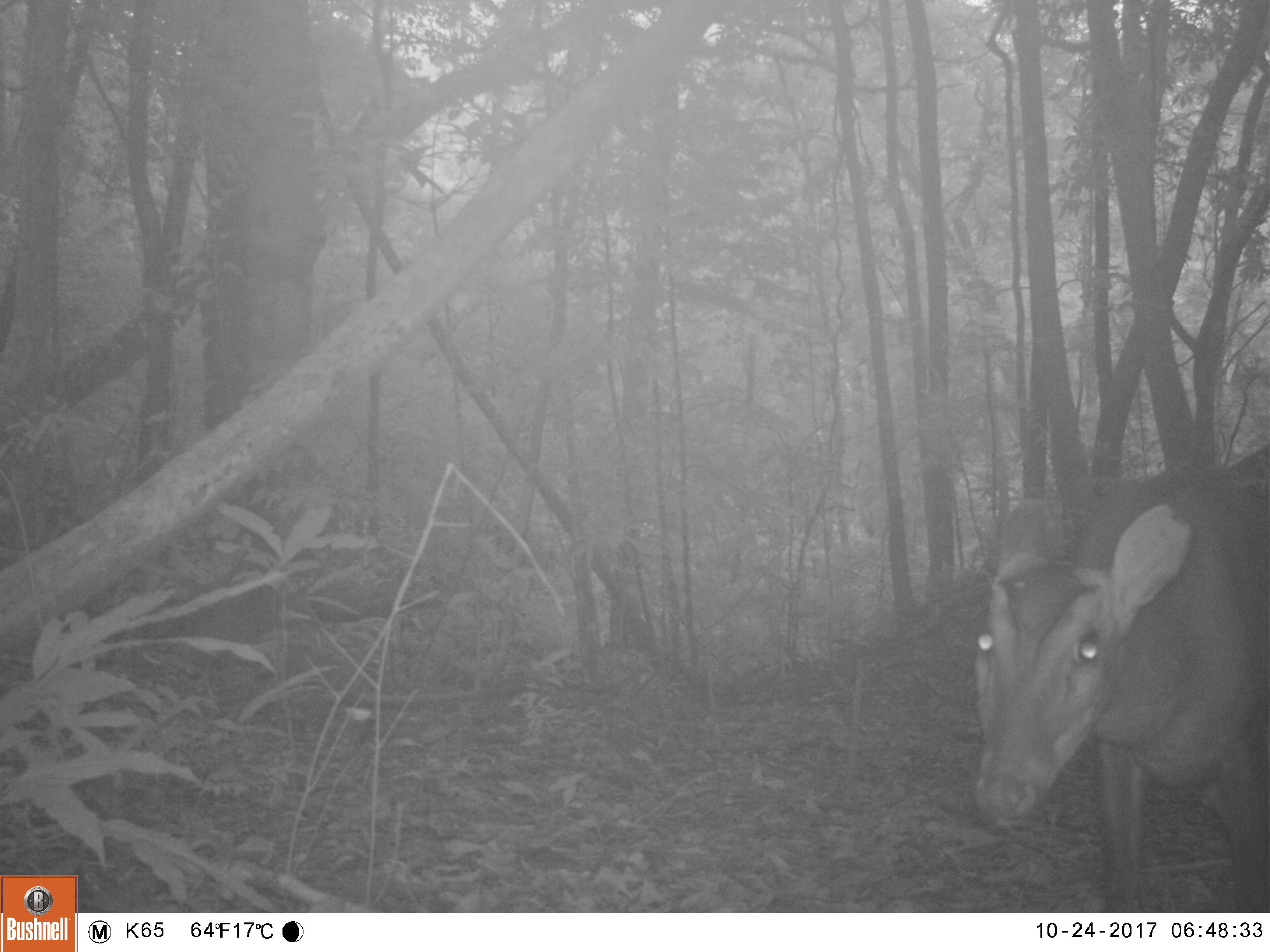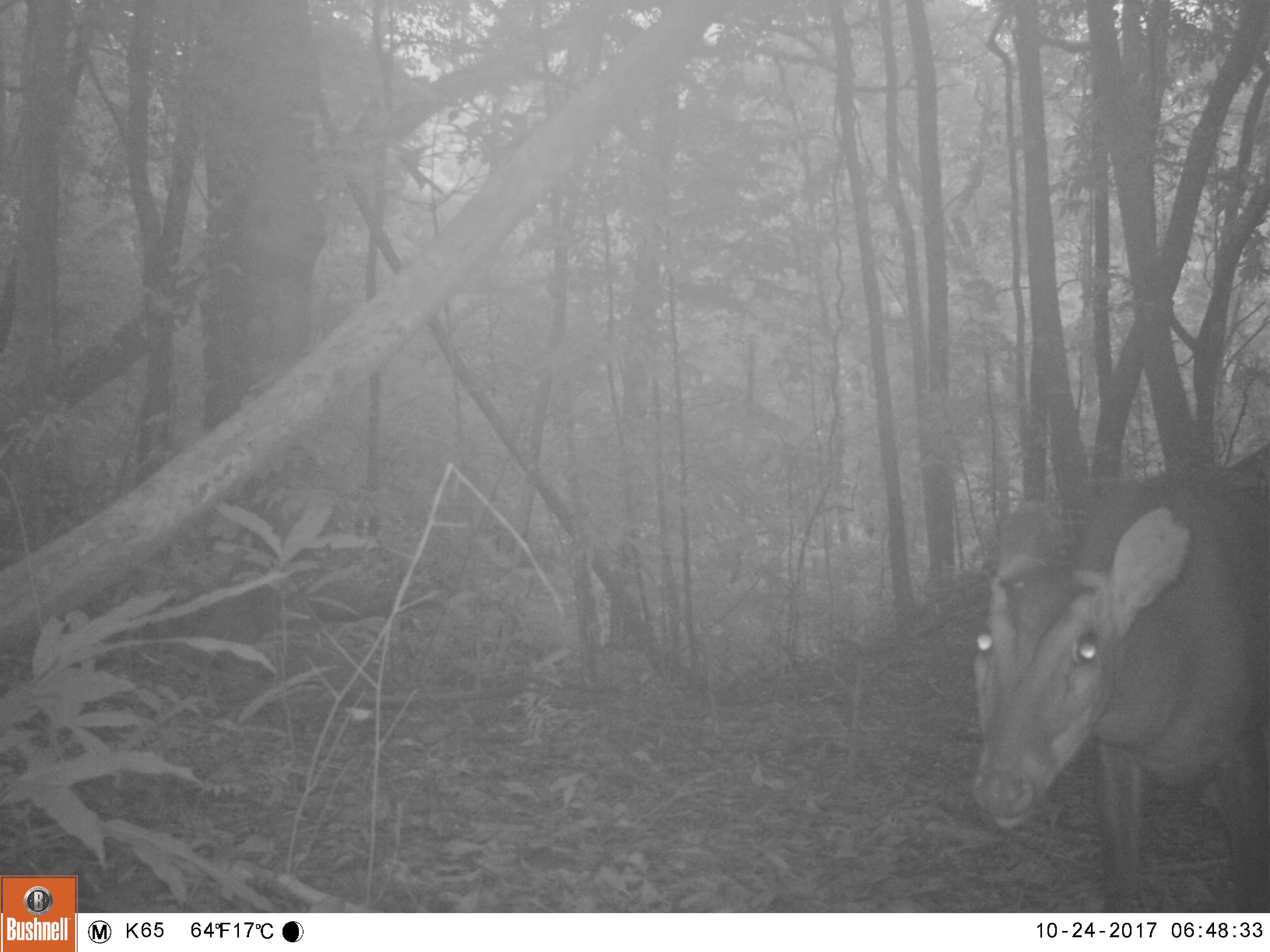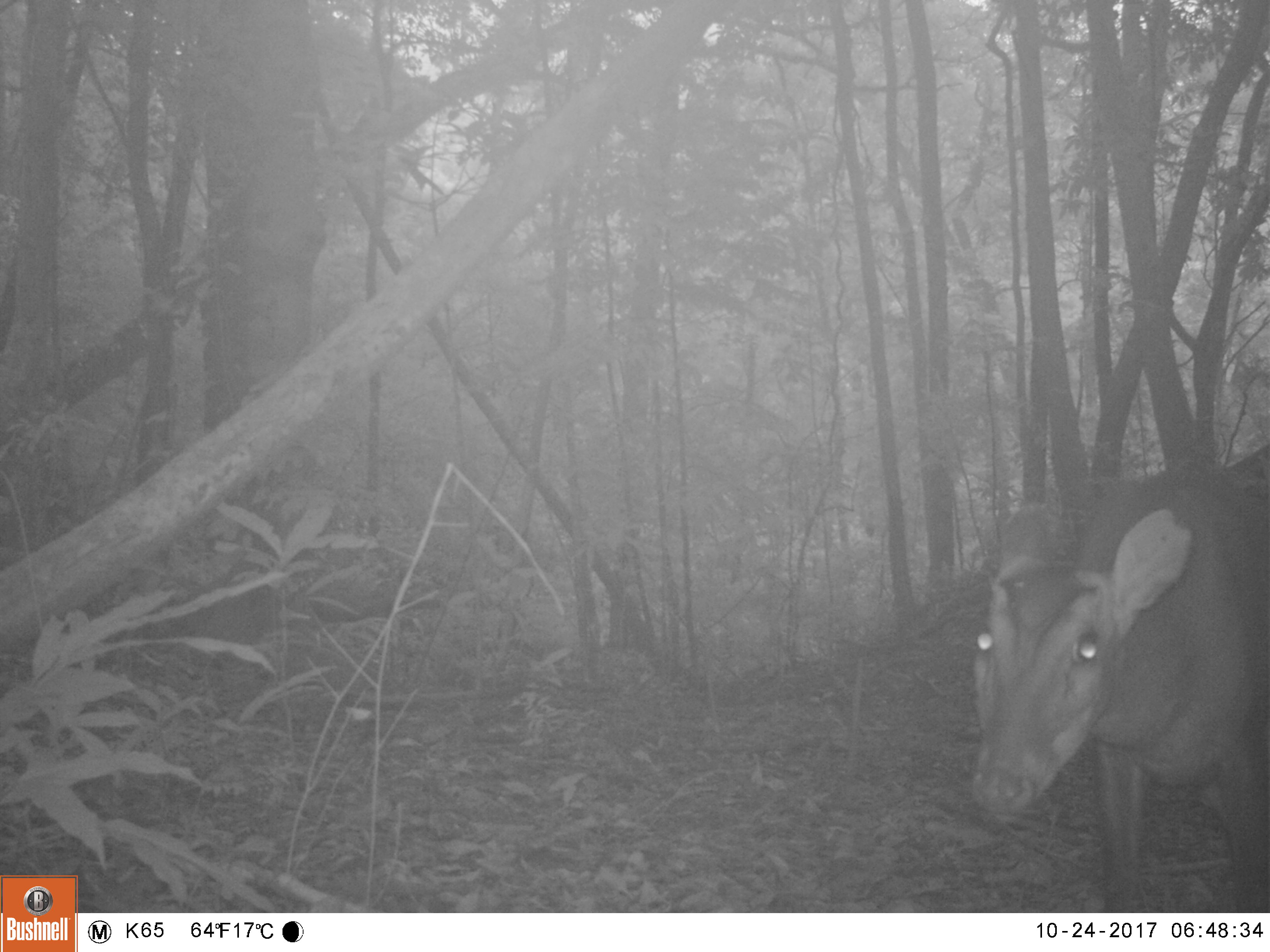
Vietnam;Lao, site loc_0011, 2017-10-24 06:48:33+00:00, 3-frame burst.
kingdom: Animalia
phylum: Chordata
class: Mammalia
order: Artiodactyla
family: Cervidae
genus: Muntiacus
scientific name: Muntiacus vuquangensis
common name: large-antlered muntjac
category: large antlered muntjac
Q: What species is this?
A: Large antlered muntjac (large-antlered muntjac) (Muntiacus vuquangensis).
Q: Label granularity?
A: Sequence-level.